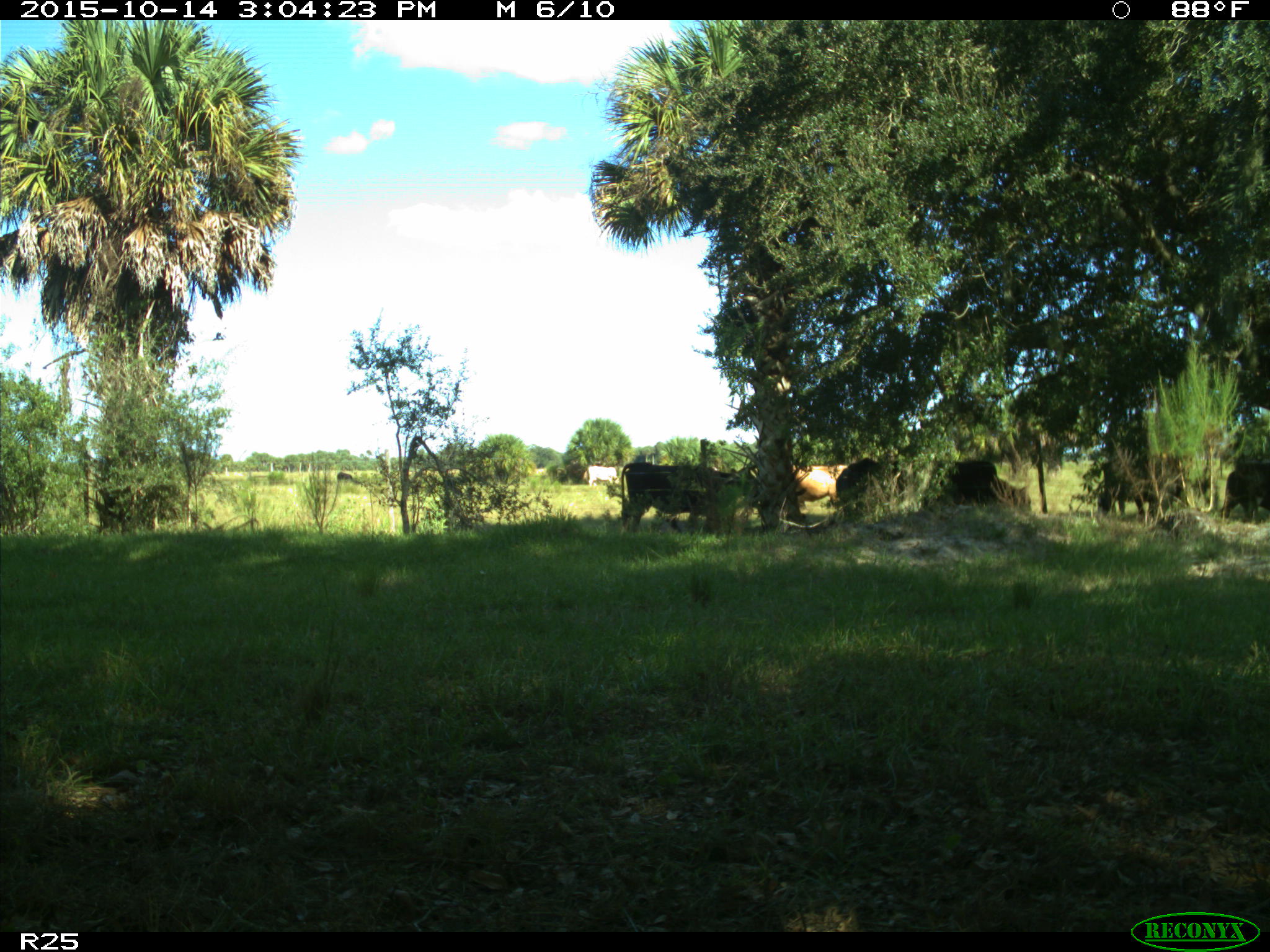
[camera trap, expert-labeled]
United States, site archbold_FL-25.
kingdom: Animalia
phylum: Chordata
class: Mammalia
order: Artiodactyla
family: Bovidae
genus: Bos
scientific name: Bos taurus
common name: domestic cow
Bos taurus (domestic cow).